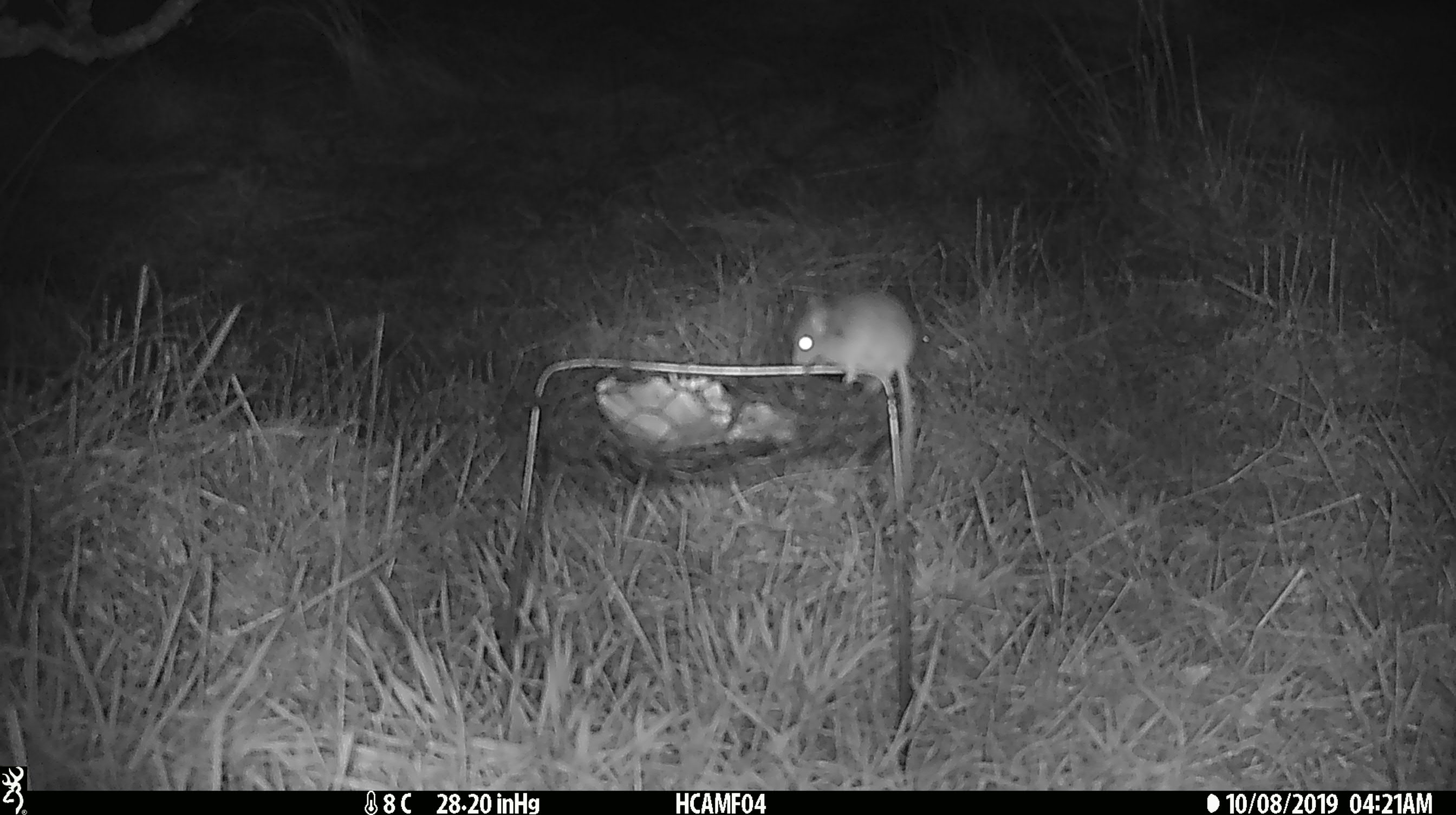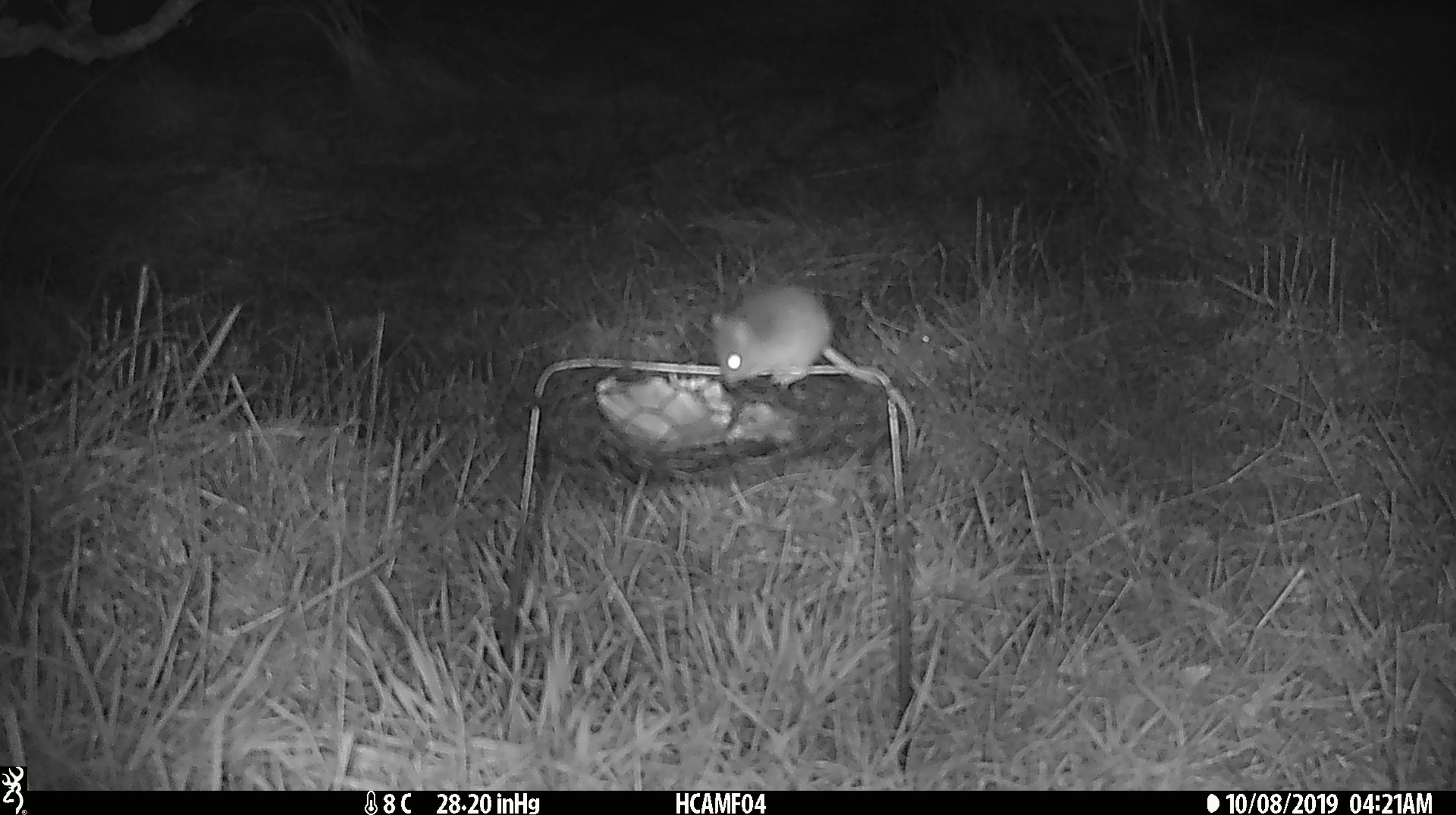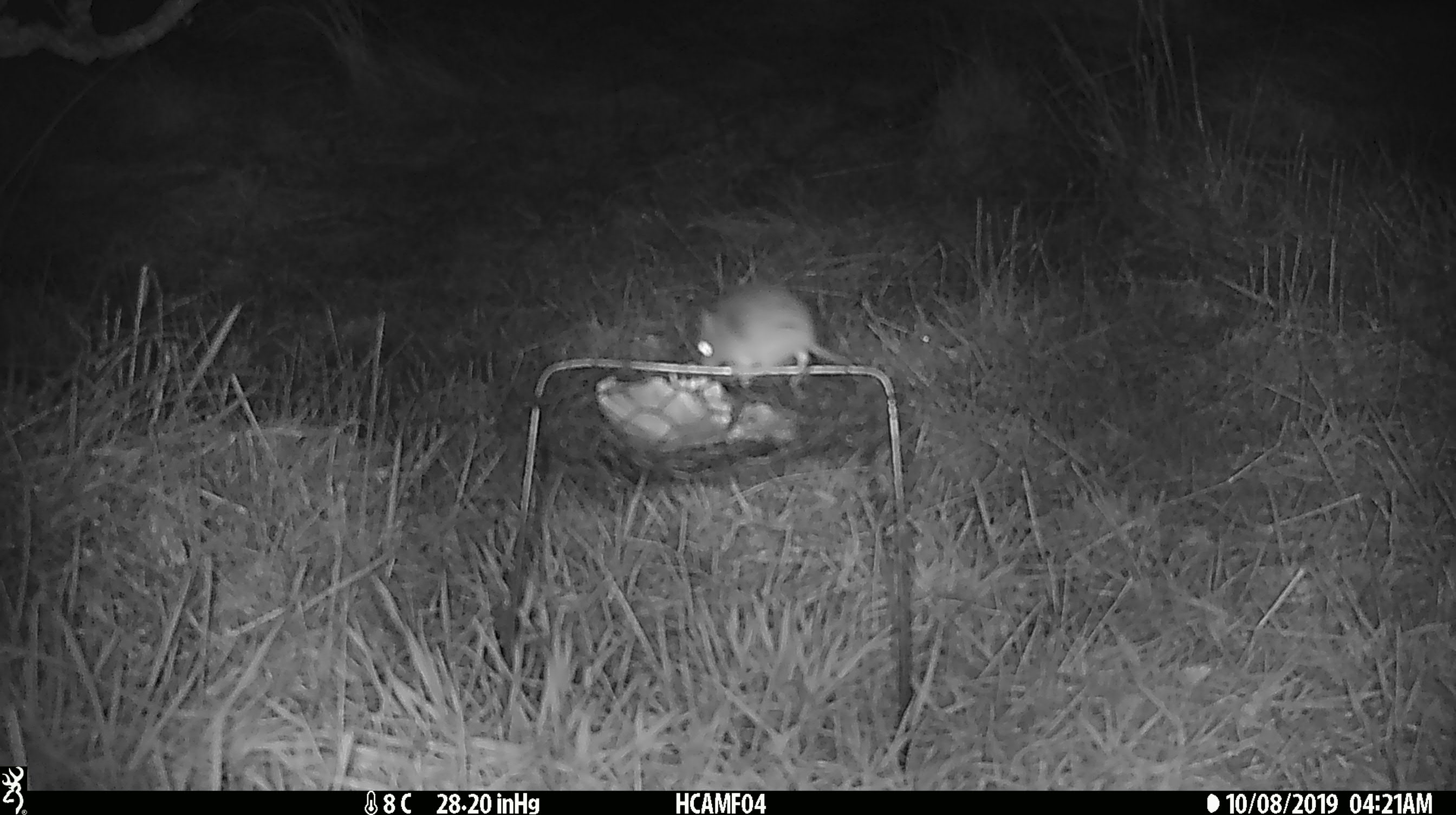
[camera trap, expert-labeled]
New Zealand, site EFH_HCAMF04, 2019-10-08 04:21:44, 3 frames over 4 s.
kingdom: Animalia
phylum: Chordata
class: Mammalia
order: Rodentia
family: Muridae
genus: Mus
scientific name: Mus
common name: mouse